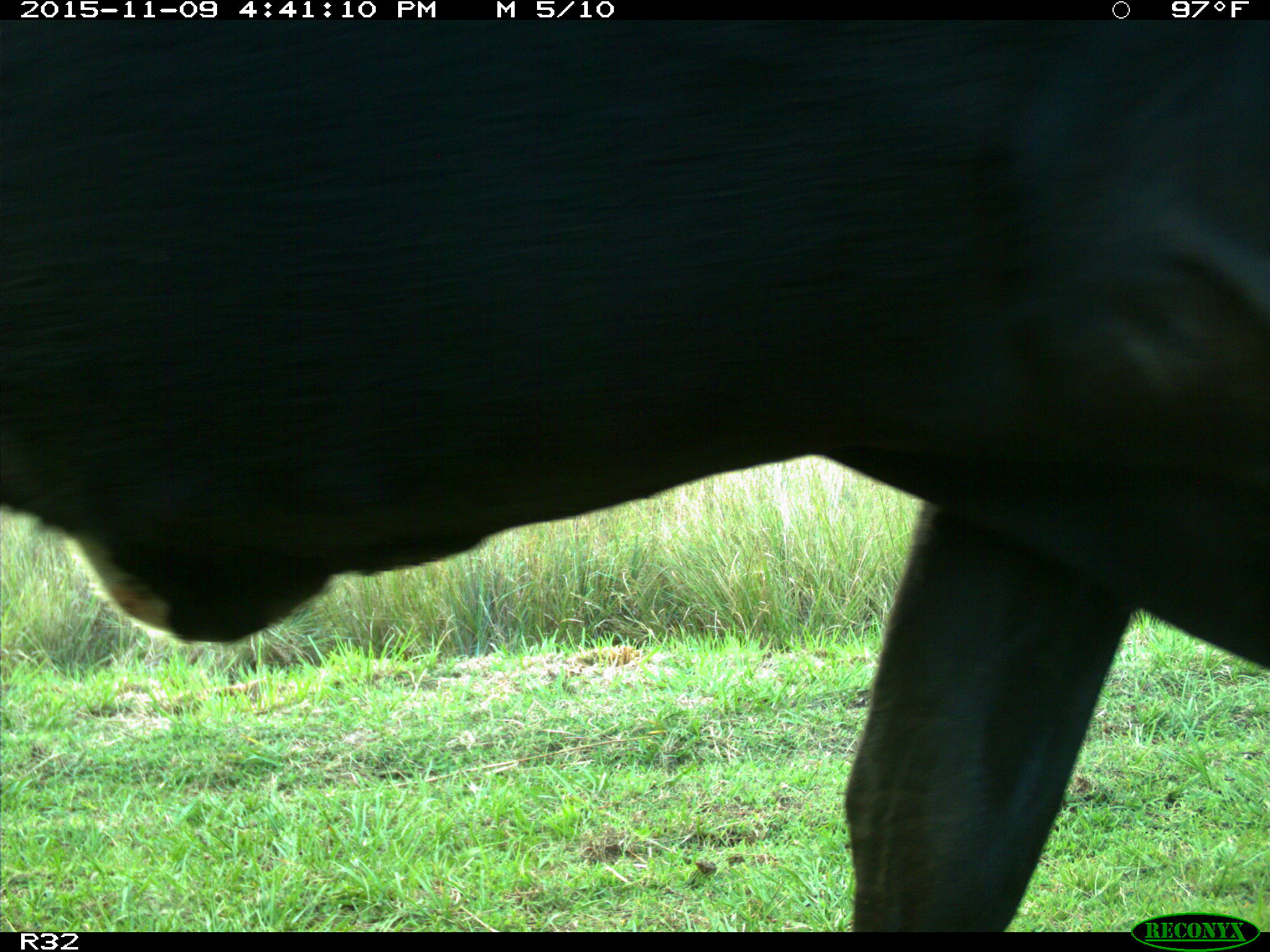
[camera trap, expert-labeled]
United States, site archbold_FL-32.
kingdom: Animalia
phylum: Chordata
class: Mammalia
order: Artiodactyla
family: Bovidae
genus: Bos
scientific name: Bos taurus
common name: domestic cow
Bos taurus (domestic cow).